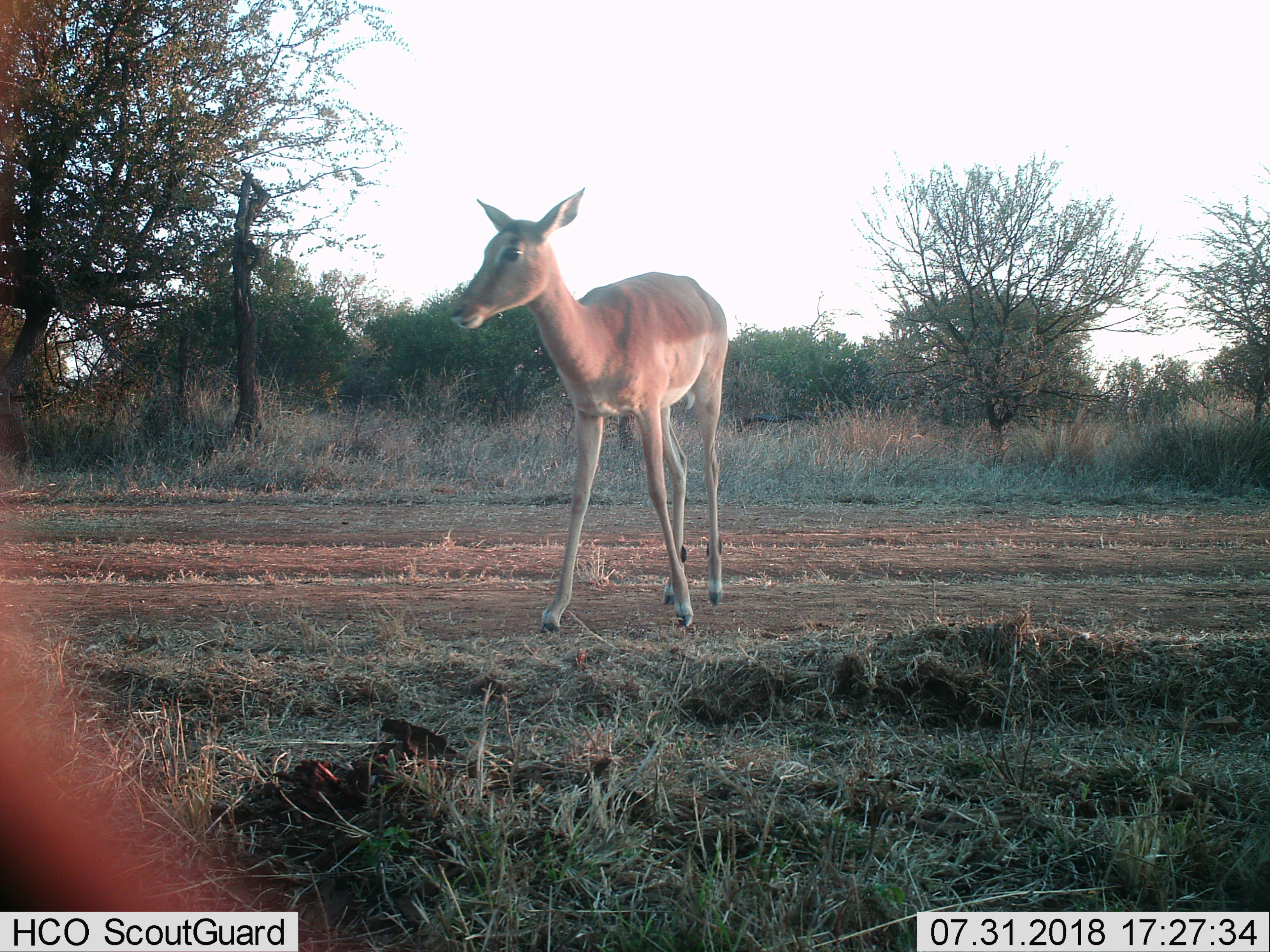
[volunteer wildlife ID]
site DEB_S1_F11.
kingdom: Animalia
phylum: Chordata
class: Mammalia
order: Artiodactyla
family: Bovidae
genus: Aepyceros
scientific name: Aepyceros melampus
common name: impala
Impala (Aepyceros melampus), count 1. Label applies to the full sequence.